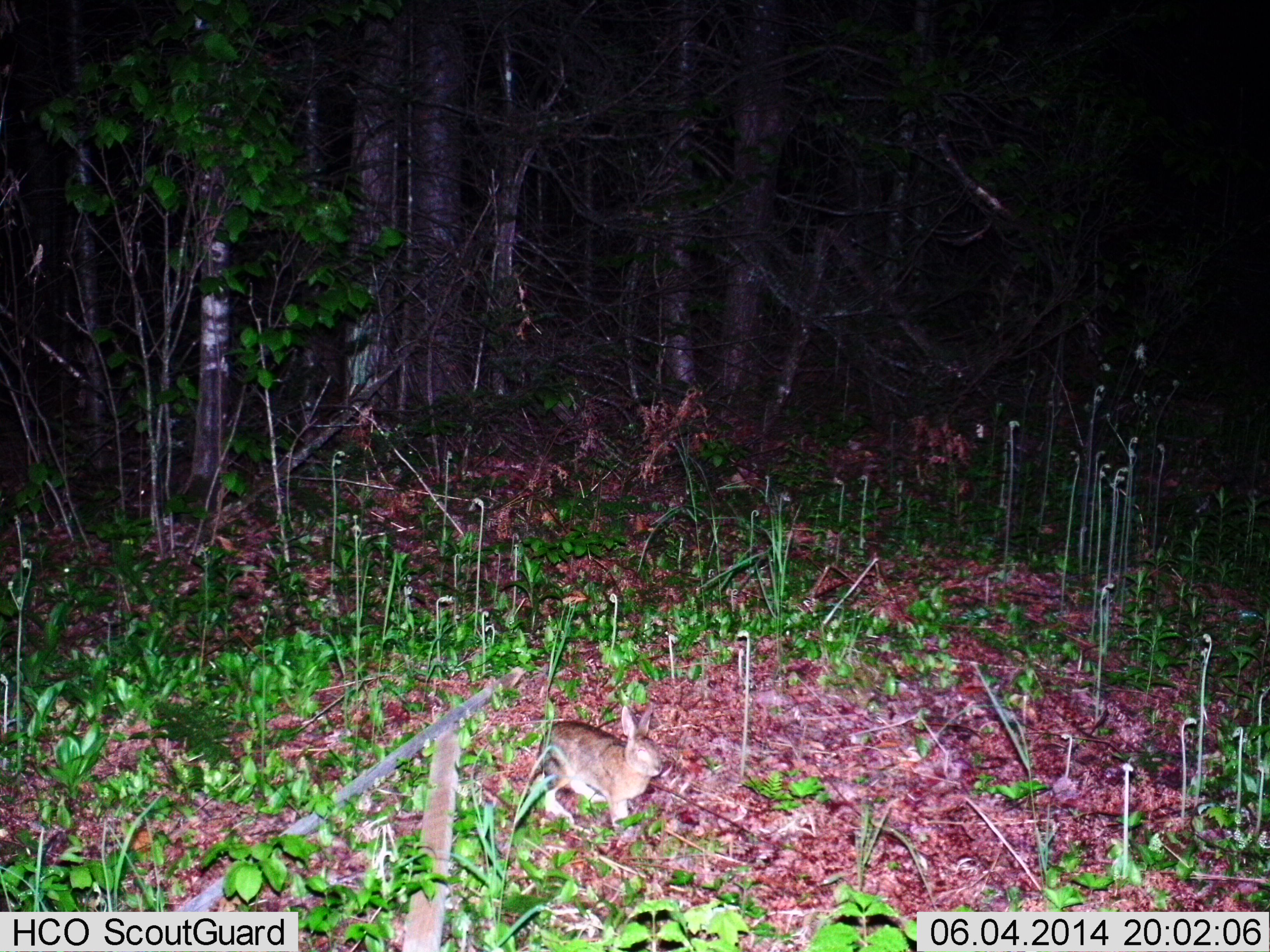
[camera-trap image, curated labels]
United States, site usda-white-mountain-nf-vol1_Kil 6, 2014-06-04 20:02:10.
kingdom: Animalia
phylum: Chordata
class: Mammalia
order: Lagomorpha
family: Leporidae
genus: Lepus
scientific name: Lepus americanus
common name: snowshoe hare